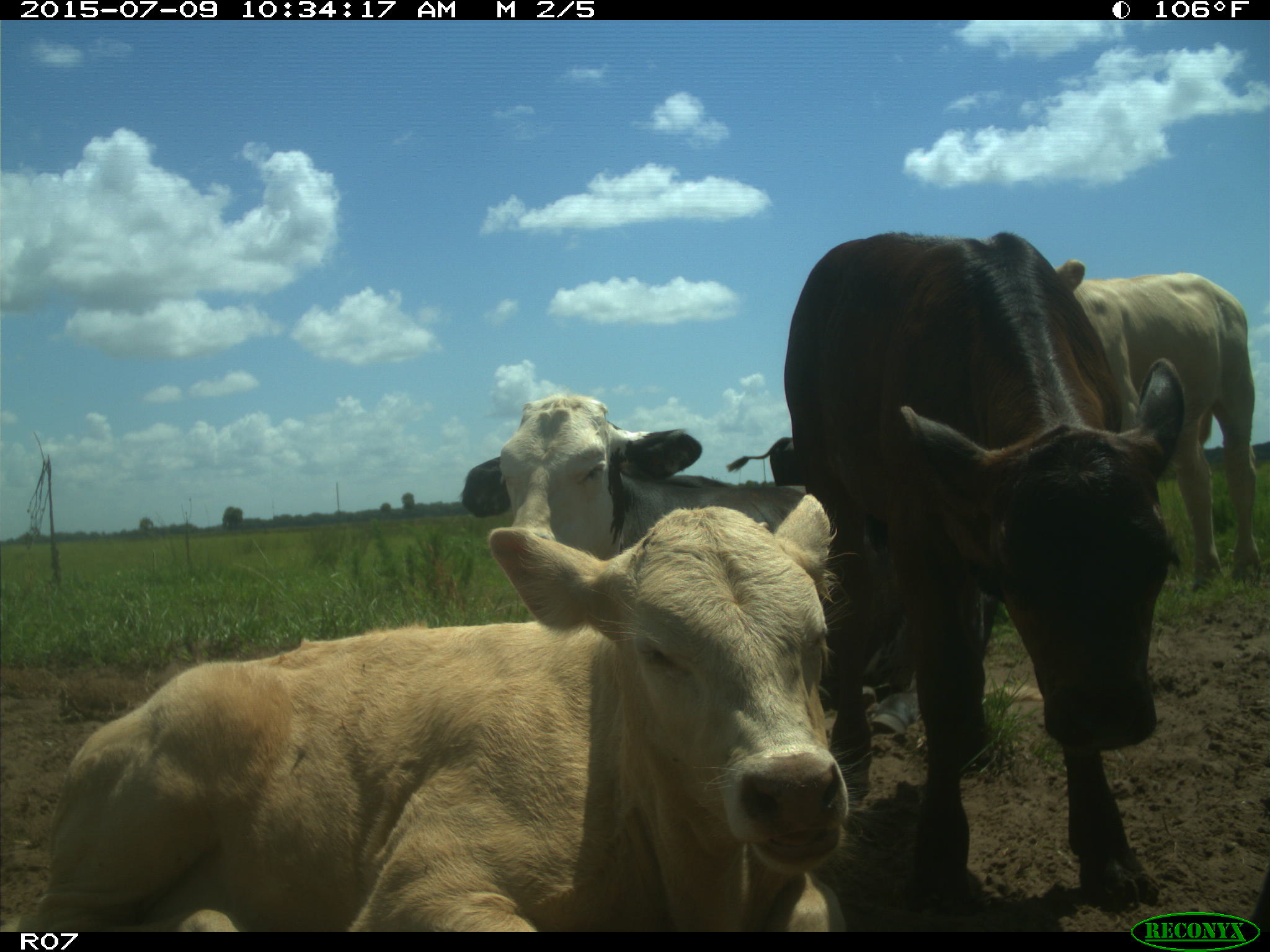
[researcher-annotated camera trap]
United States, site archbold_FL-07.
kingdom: Animalia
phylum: Chordata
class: Mammalia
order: Artiodactyla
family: Bovidae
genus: Bos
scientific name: Bos taurus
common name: domestic cow